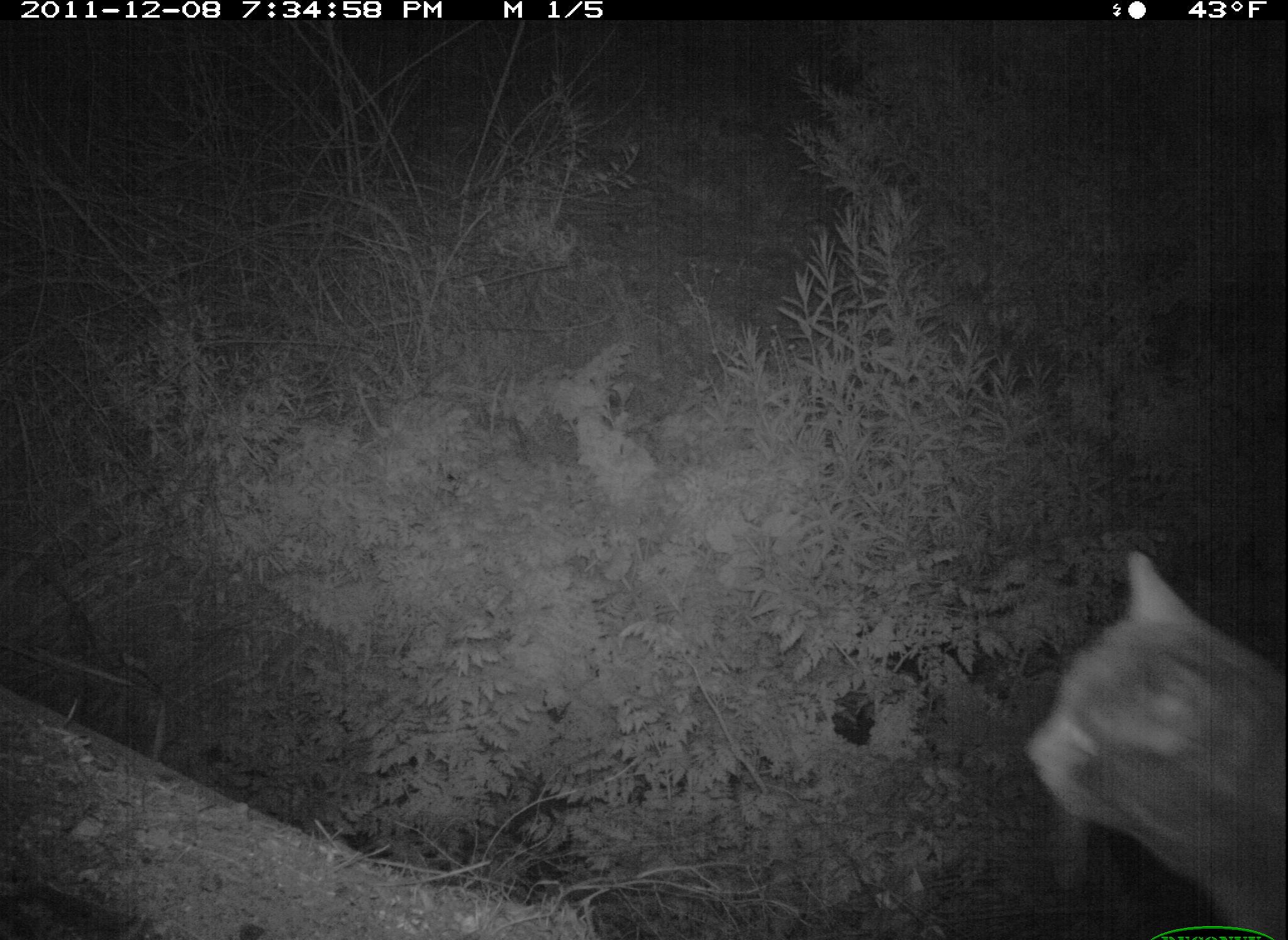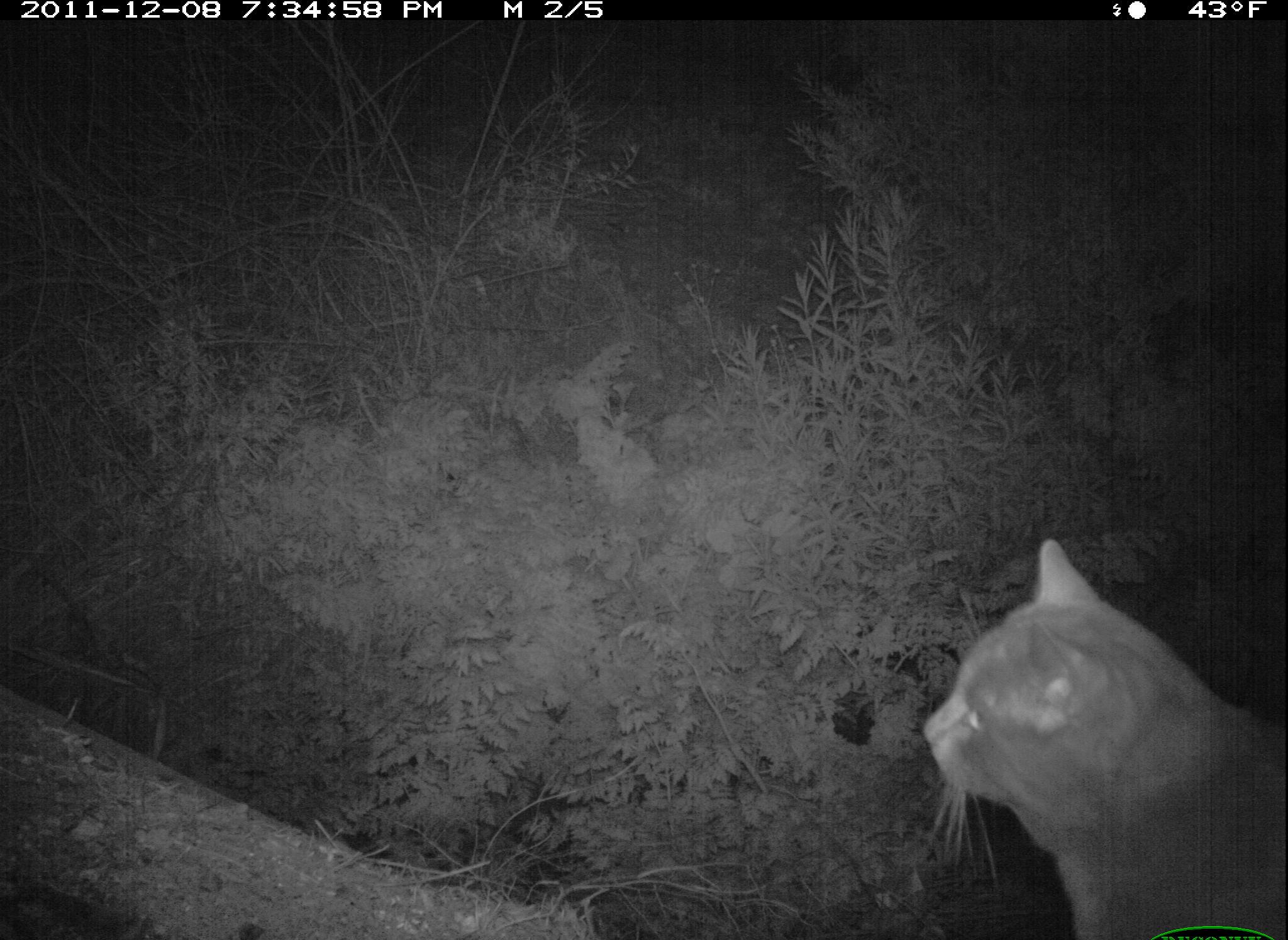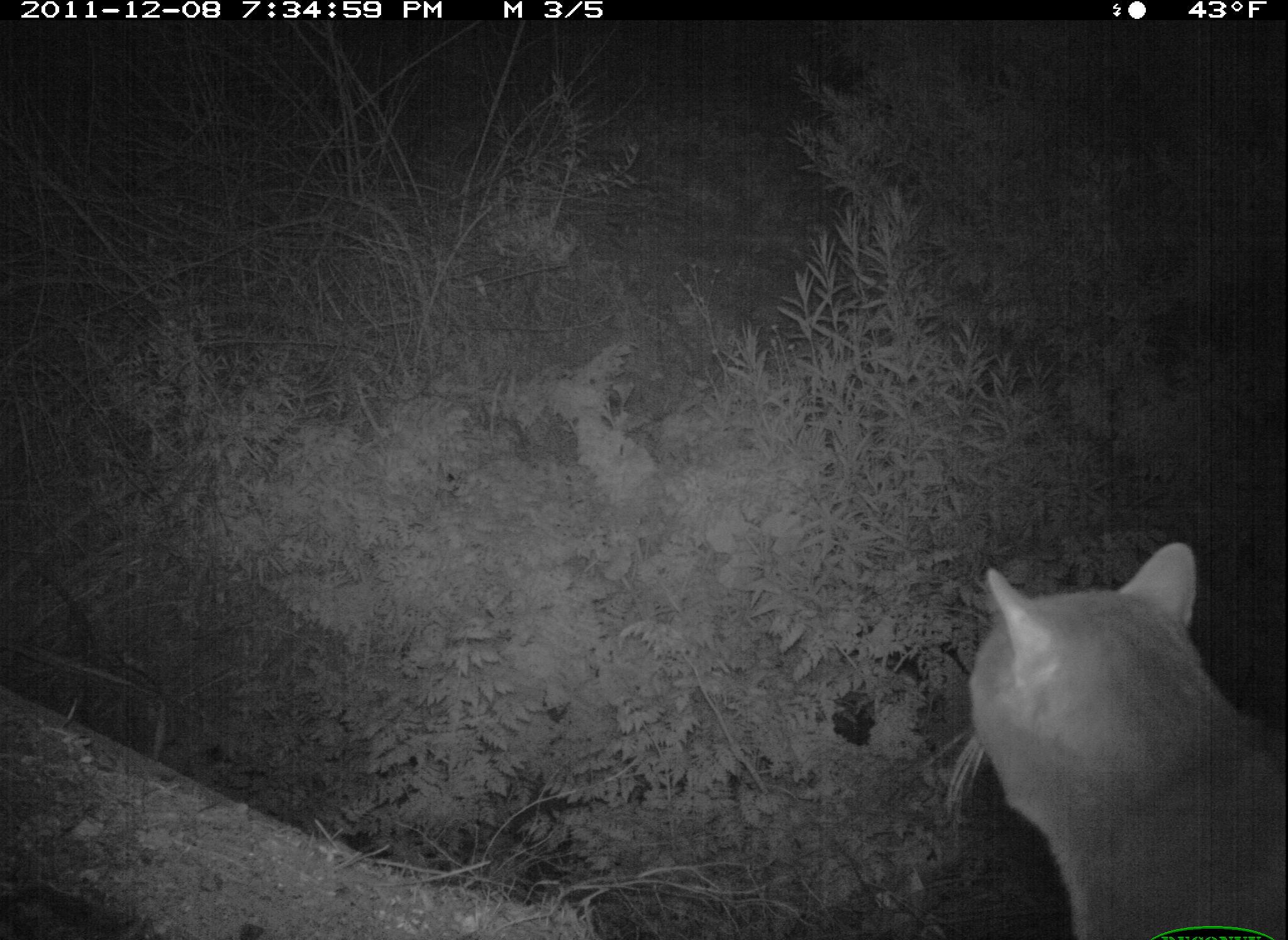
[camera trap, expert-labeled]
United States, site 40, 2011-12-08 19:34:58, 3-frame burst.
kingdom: Animalia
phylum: Chordata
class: Mammalia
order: Carnivora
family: Felidae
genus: Felis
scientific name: Felis catus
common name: cat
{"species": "cat (Felis catus)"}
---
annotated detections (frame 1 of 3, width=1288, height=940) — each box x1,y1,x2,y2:
cat: 1022,541,1285,940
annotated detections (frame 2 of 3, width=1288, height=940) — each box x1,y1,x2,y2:
cat: 916,530,1275,937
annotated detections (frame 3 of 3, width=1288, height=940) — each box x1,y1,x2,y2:
cat: 921,525,1286,936